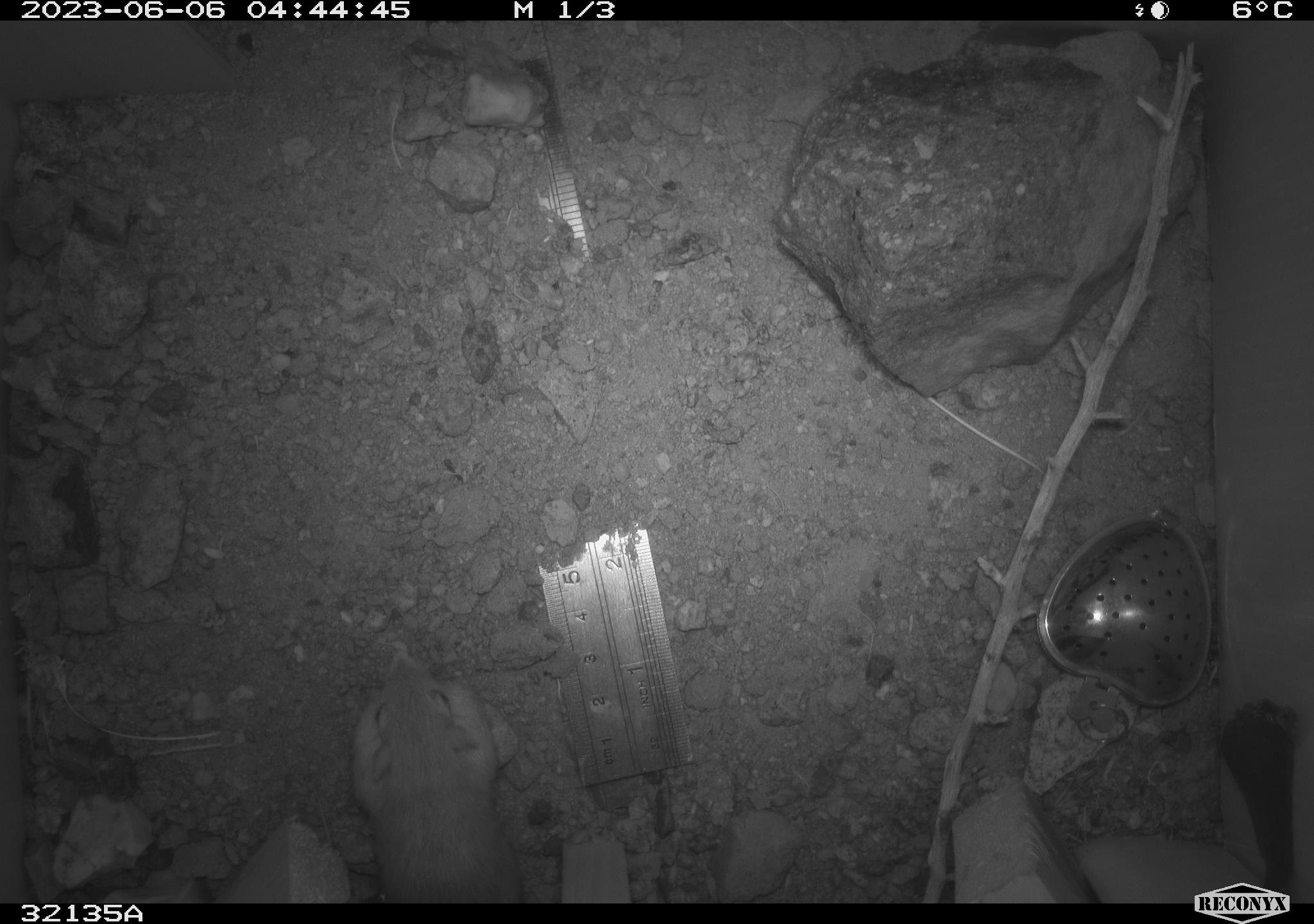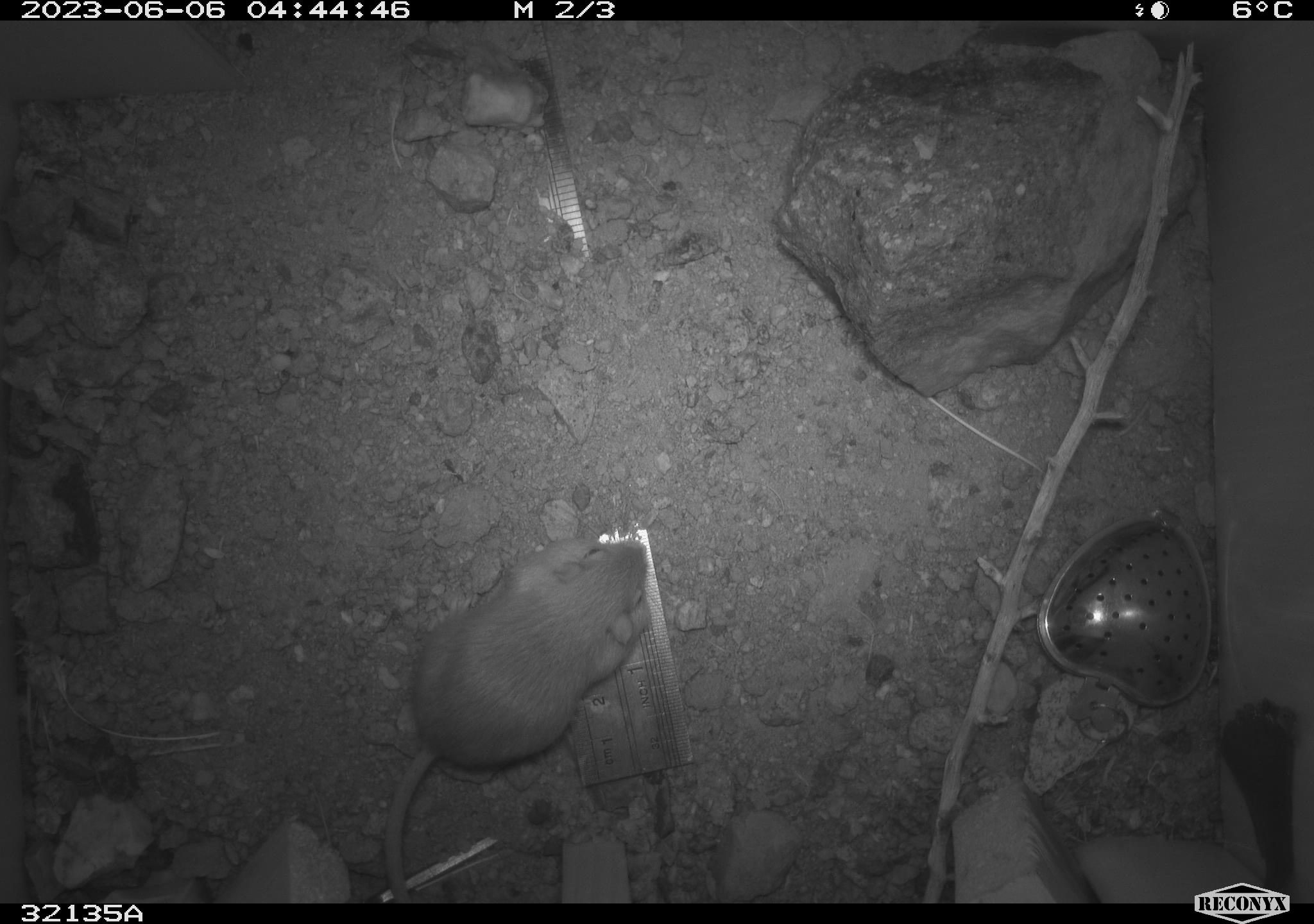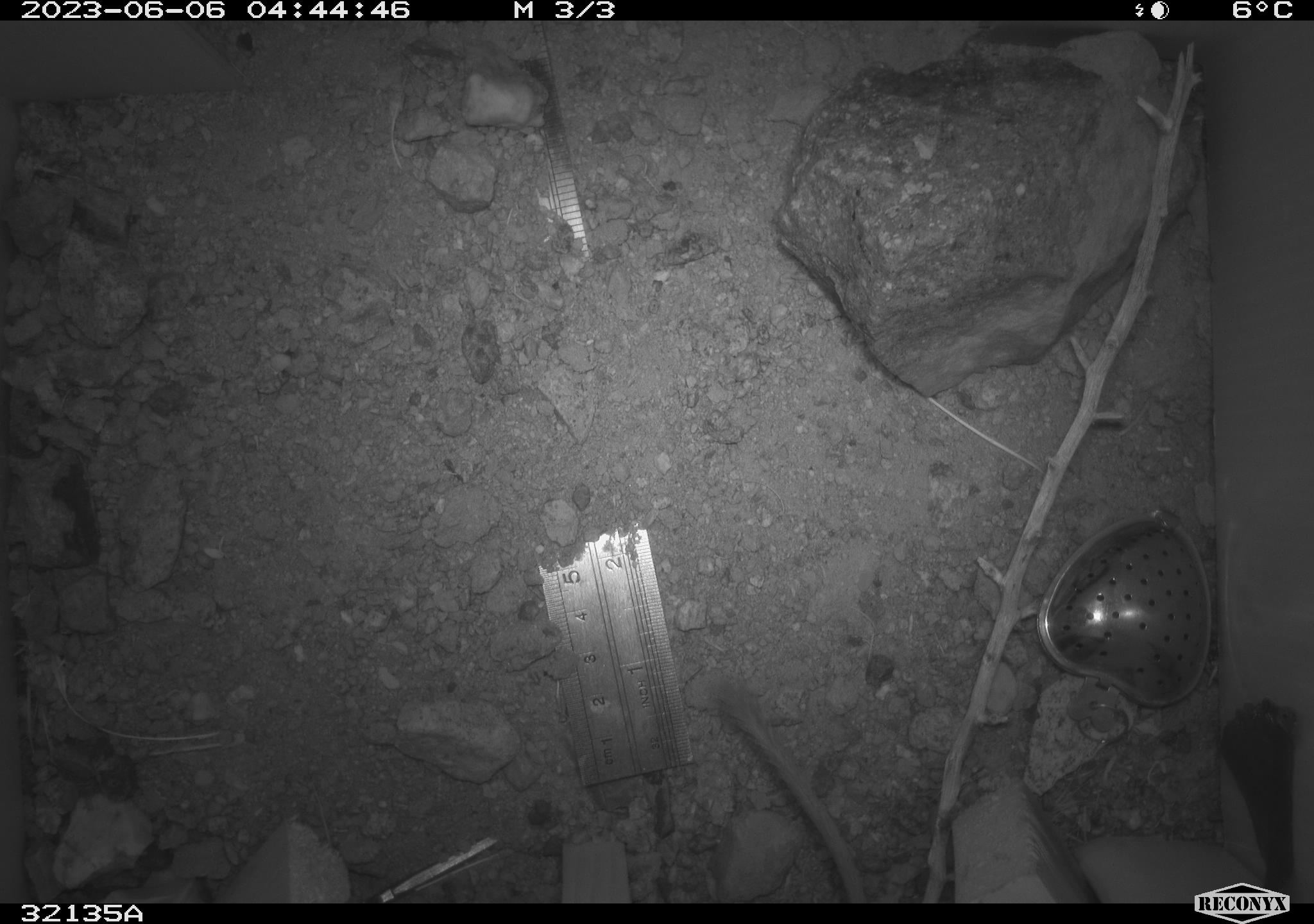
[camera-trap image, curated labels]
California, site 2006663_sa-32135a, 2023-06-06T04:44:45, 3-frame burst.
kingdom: Animalia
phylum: Chordata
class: Mammalia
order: Rodentia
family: Heteromyidae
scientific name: Heteromyidae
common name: kangaroo rats and pocket mice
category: heteromyidae family